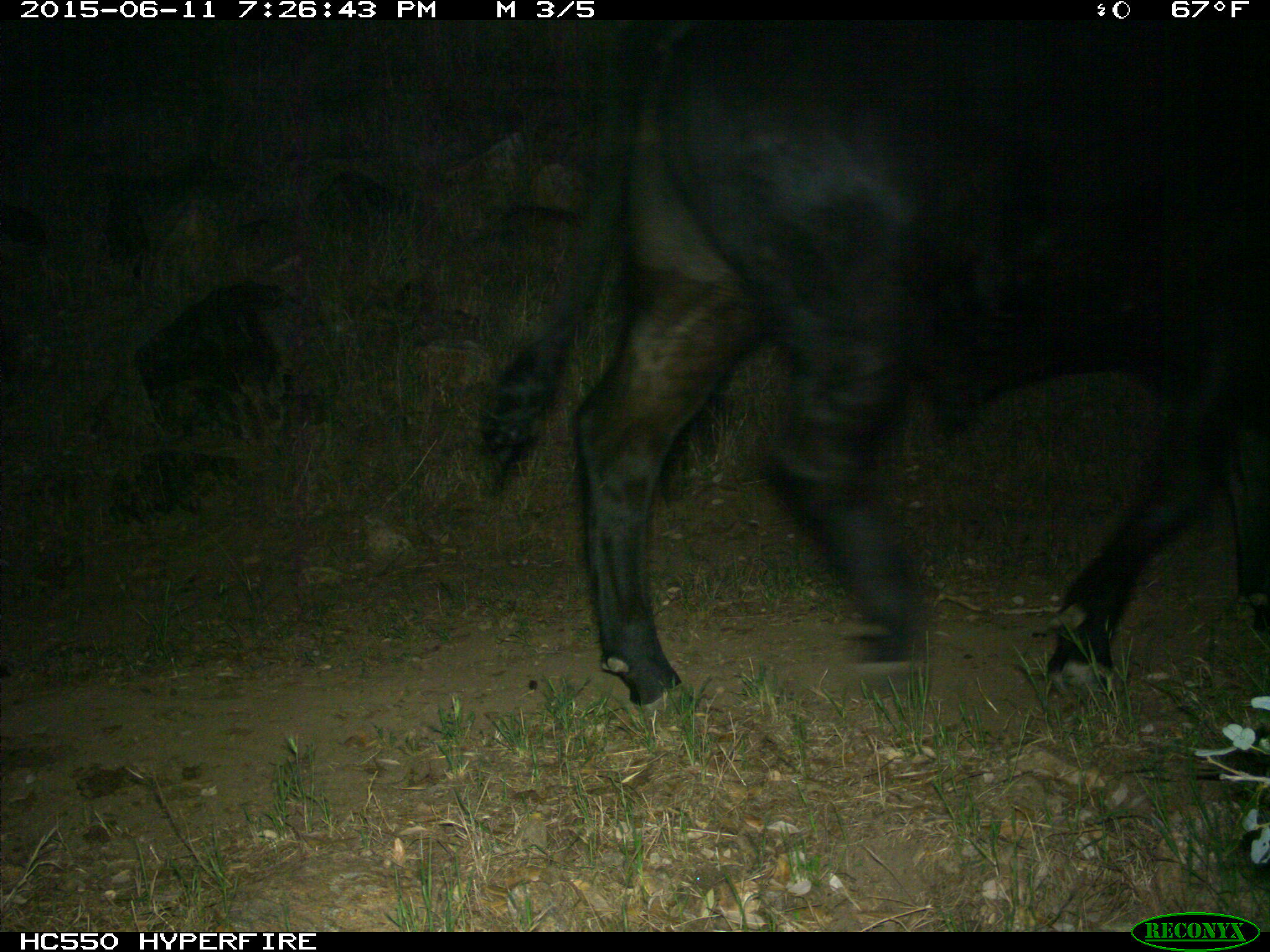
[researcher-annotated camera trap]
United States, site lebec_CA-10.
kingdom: Animalia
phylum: Chordata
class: Mammalia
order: Artiodactyla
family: Bovidae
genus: Bos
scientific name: Bos taurus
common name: domestic cow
Bos taurus (domestic cow).